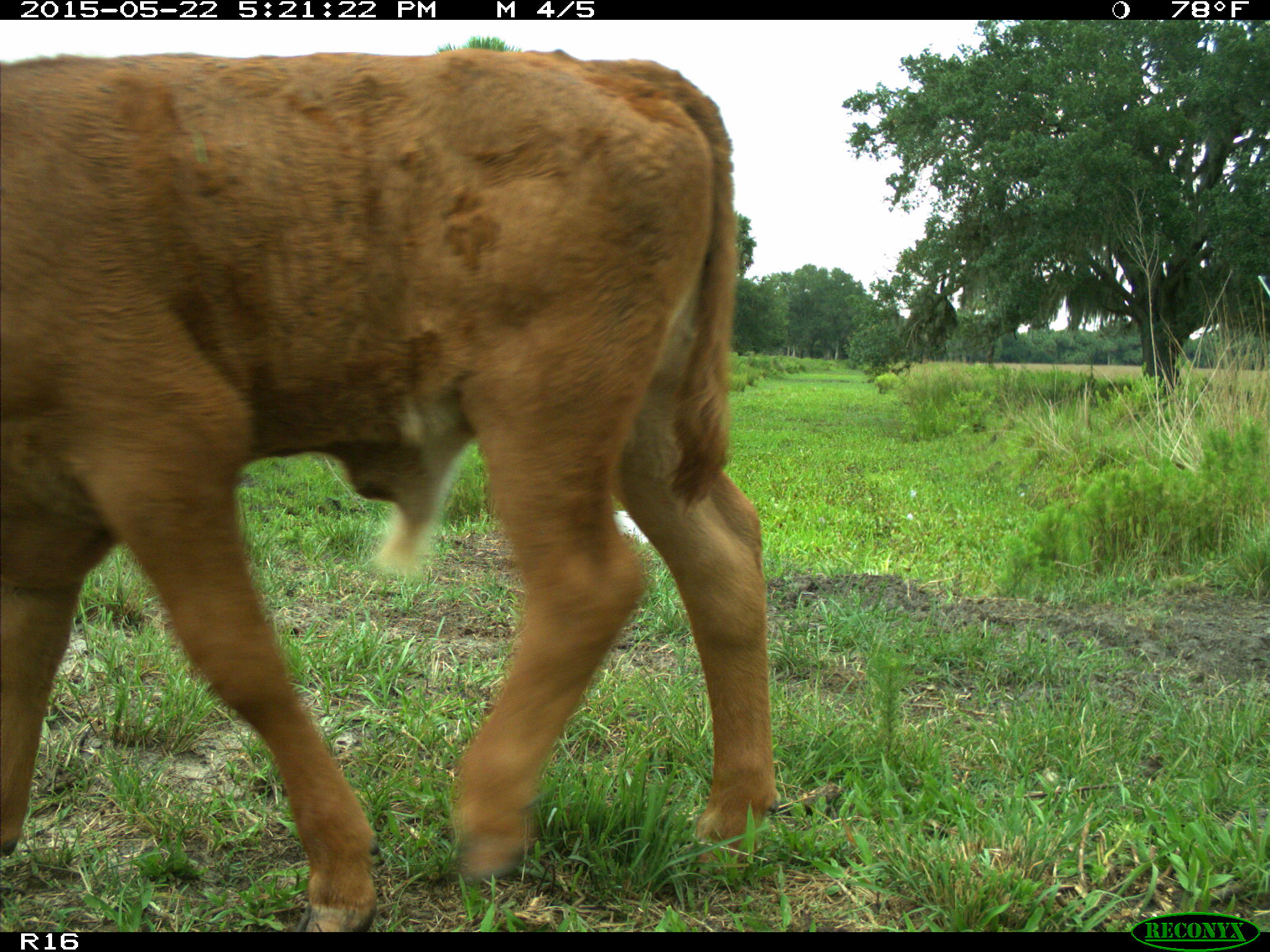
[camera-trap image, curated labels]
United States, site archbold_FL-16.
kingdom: Animalia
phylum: Chordata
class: Mammalia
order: Artiodactyla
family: Bovidae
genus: Bos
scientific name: Bos taurus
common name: domestic cow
Bos taurus (domestic cow).